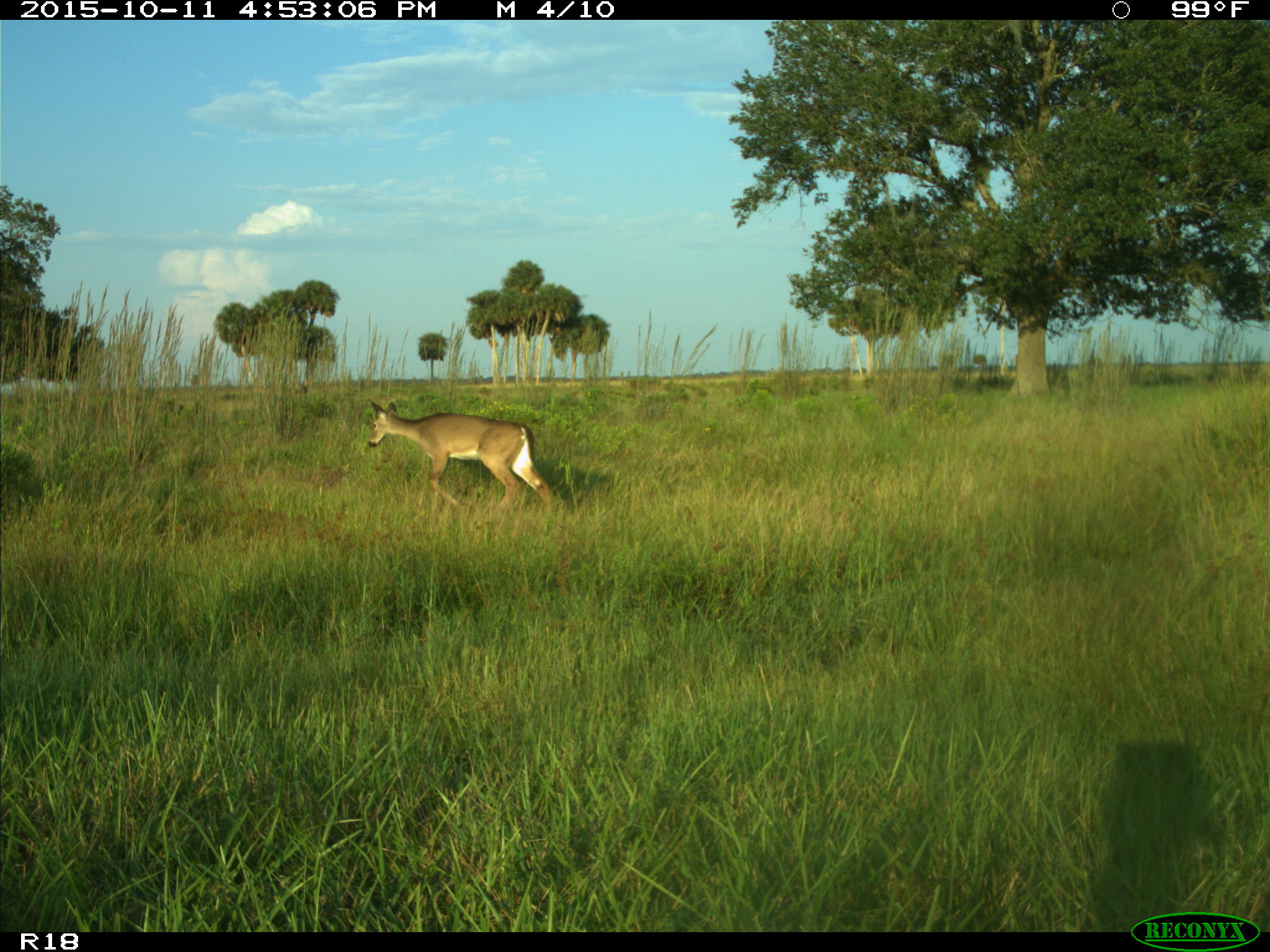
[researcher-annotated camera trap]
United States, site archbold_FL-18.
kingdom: Animalia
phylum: Chordata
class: Mammalia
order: Artiodactyla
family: Cervidae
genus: Odocoileus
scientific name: Odocoileus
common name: deer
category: unidentified deer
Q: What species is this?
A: Unidentified deer (deer) (Odocoileus).